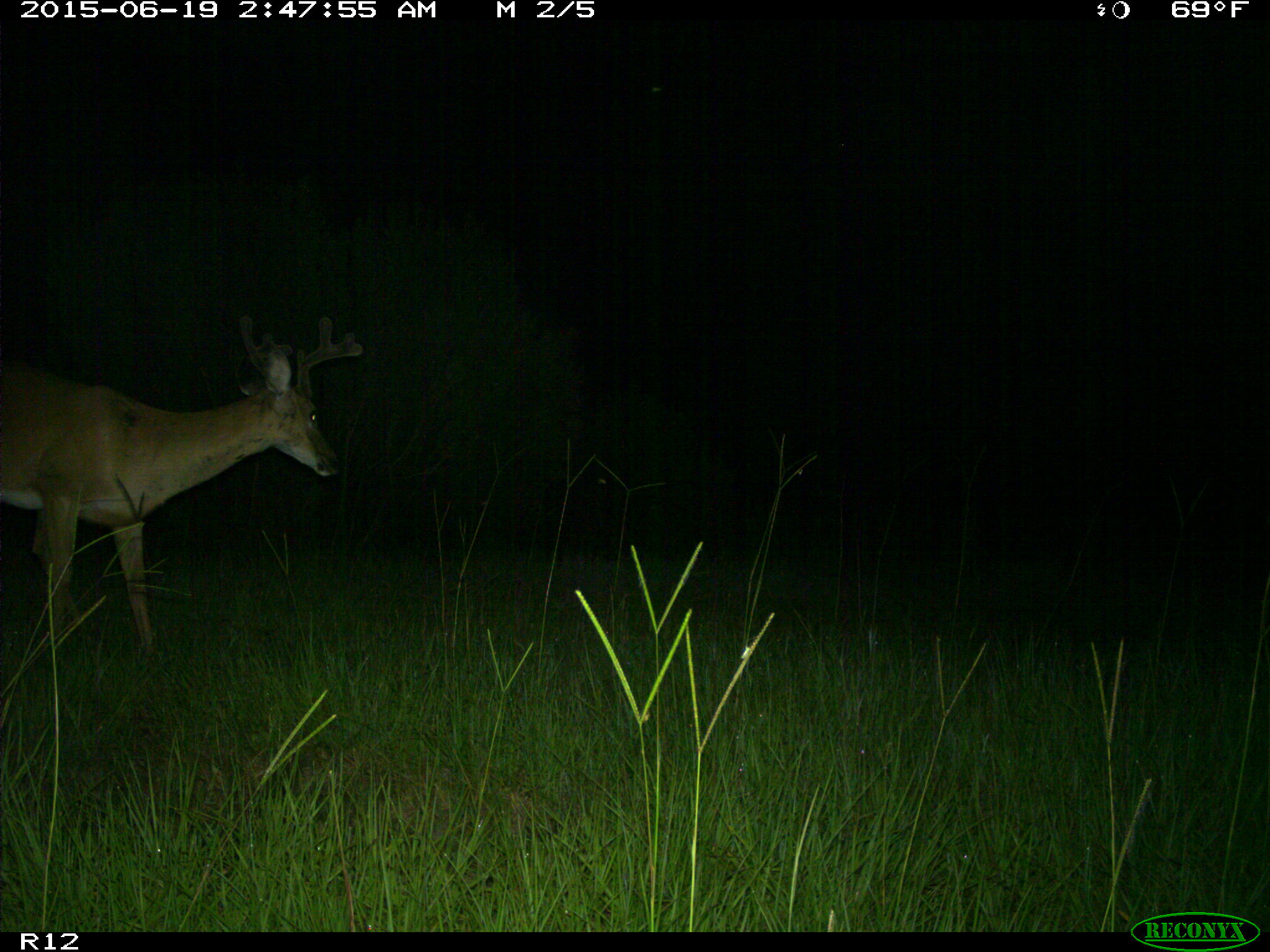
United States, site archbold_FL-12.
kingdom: Animalia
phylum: Chordata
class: Mammalia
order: Artiodactyla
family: Cervidae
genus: Odocoileus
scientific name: Odocoileus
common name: deer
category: unidentified deer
Unidentified deer (deer) (Odocoileus).